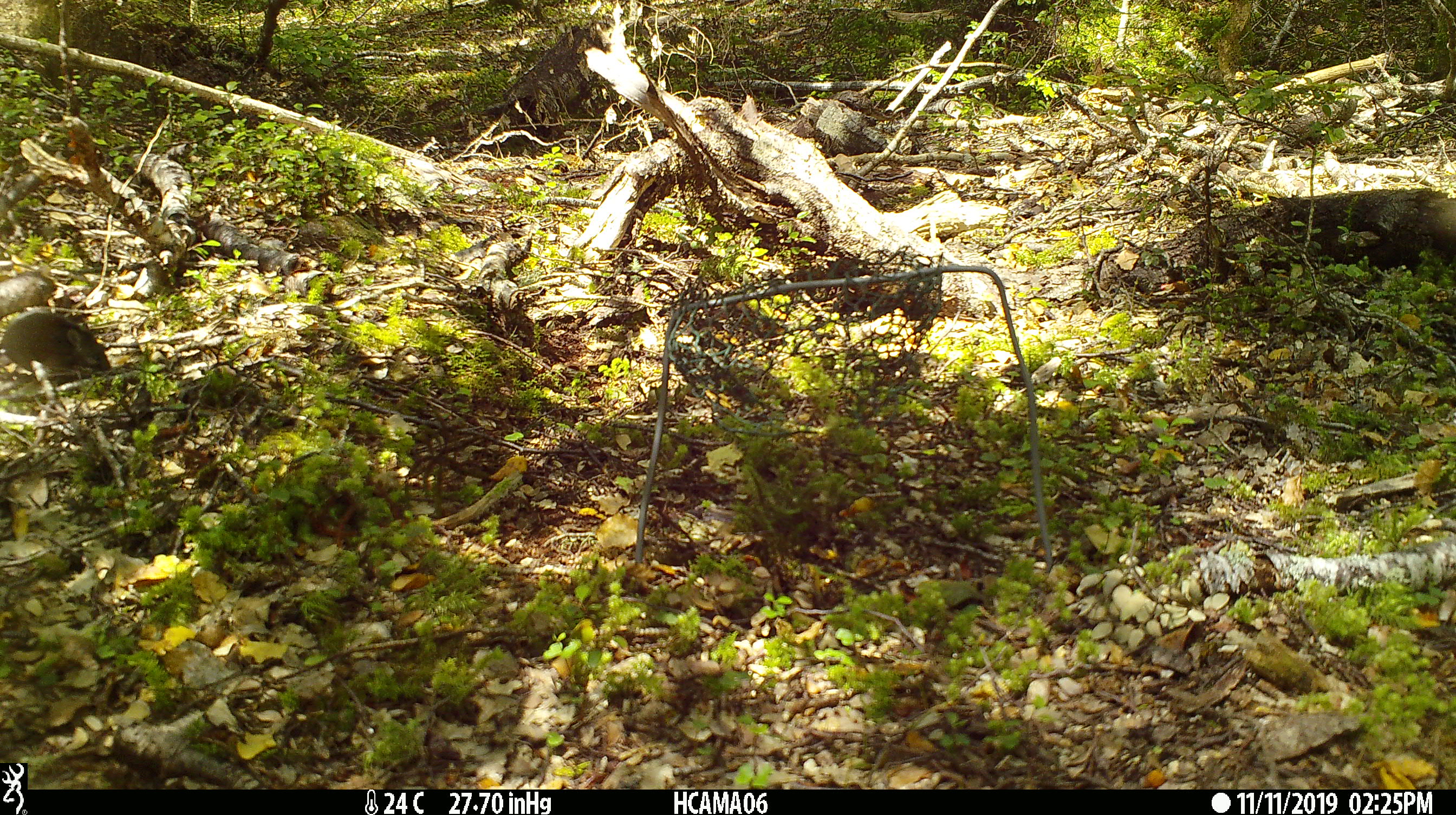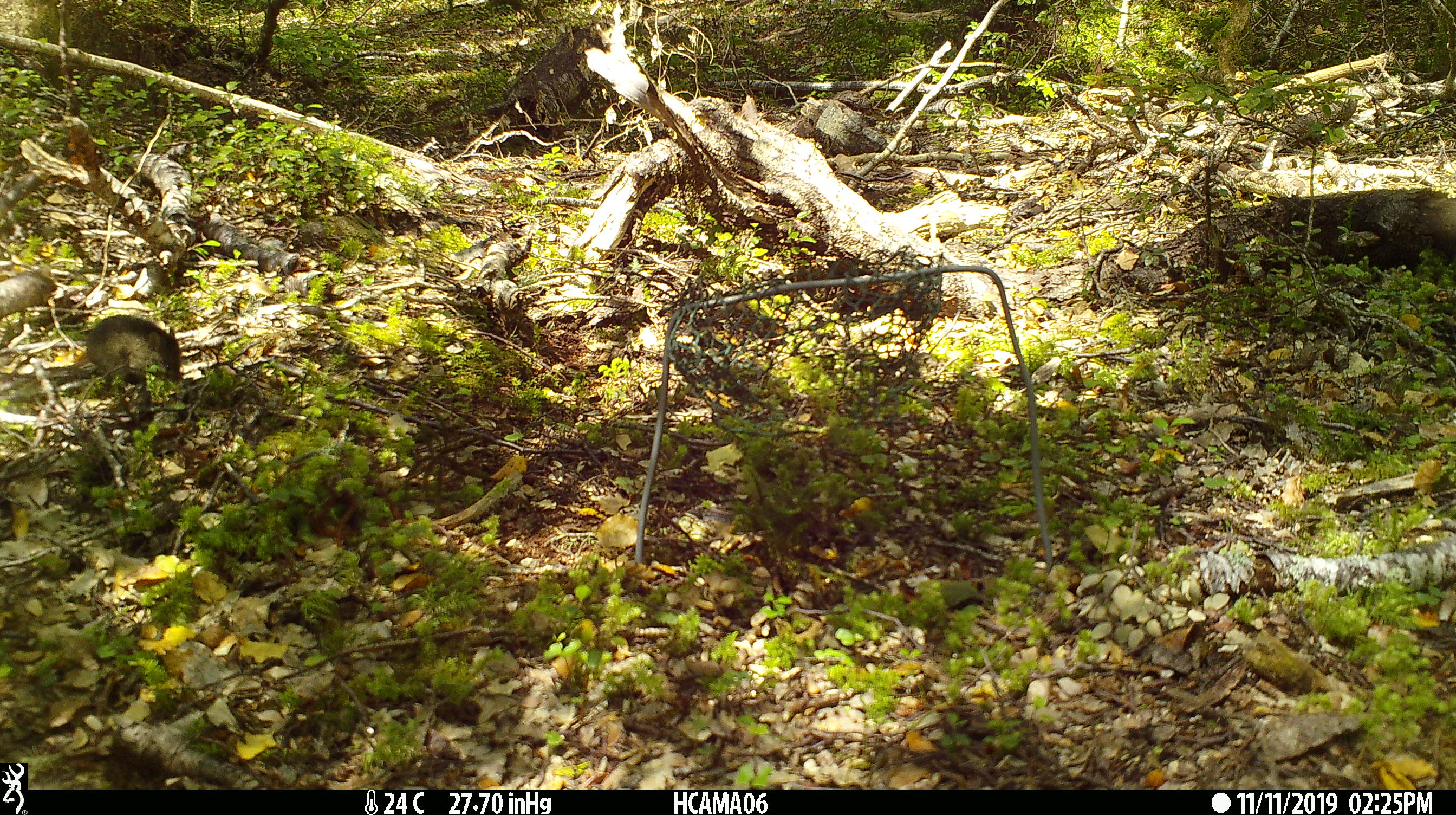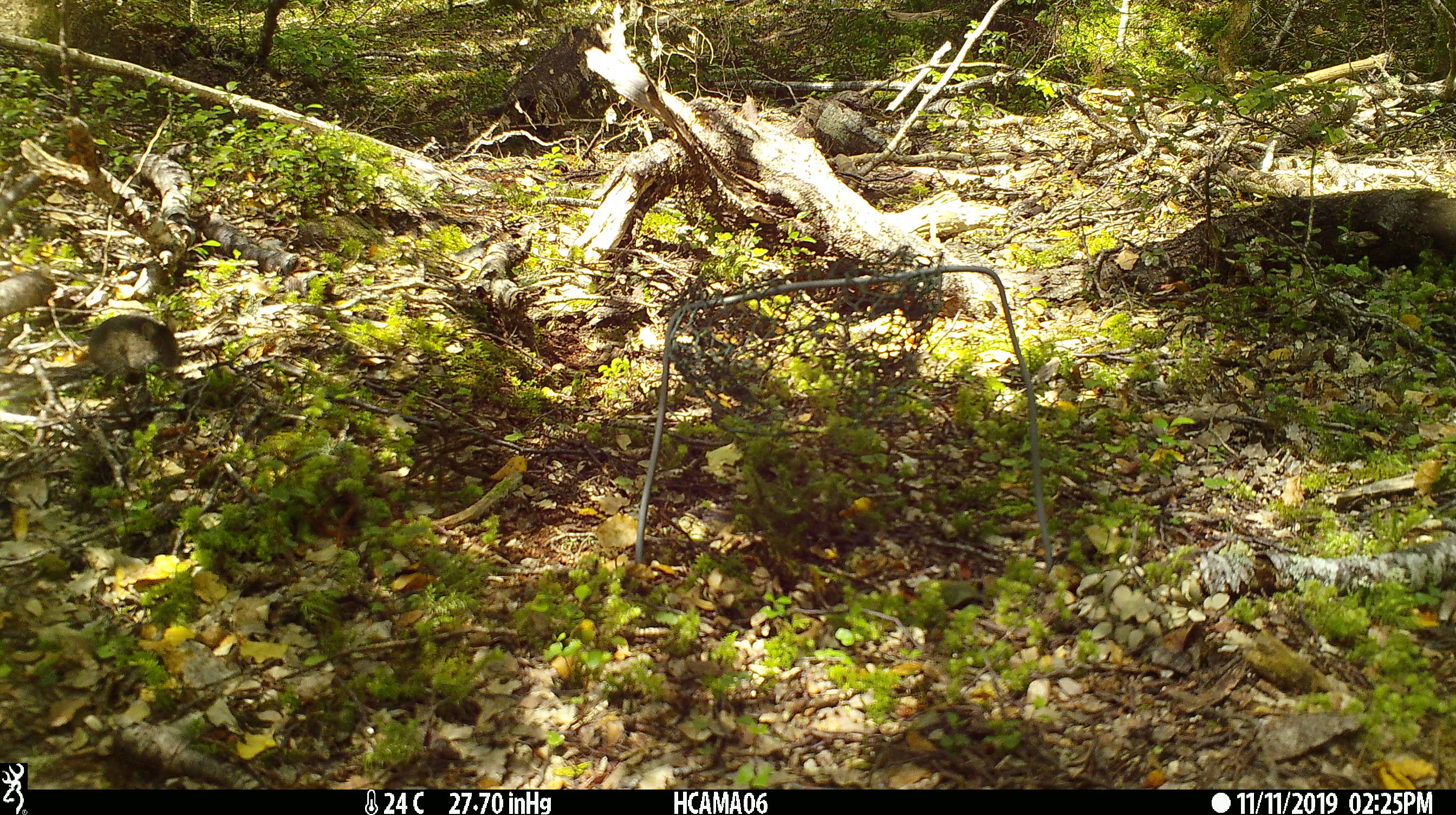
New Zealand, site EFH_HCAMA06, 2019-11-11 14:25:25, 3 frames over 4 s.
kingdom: Animalia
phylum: Chordata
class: Mammalia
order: Rodentia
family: Muridae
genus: Mus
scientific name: Mus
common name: mouse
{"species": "mouse (Mus)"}